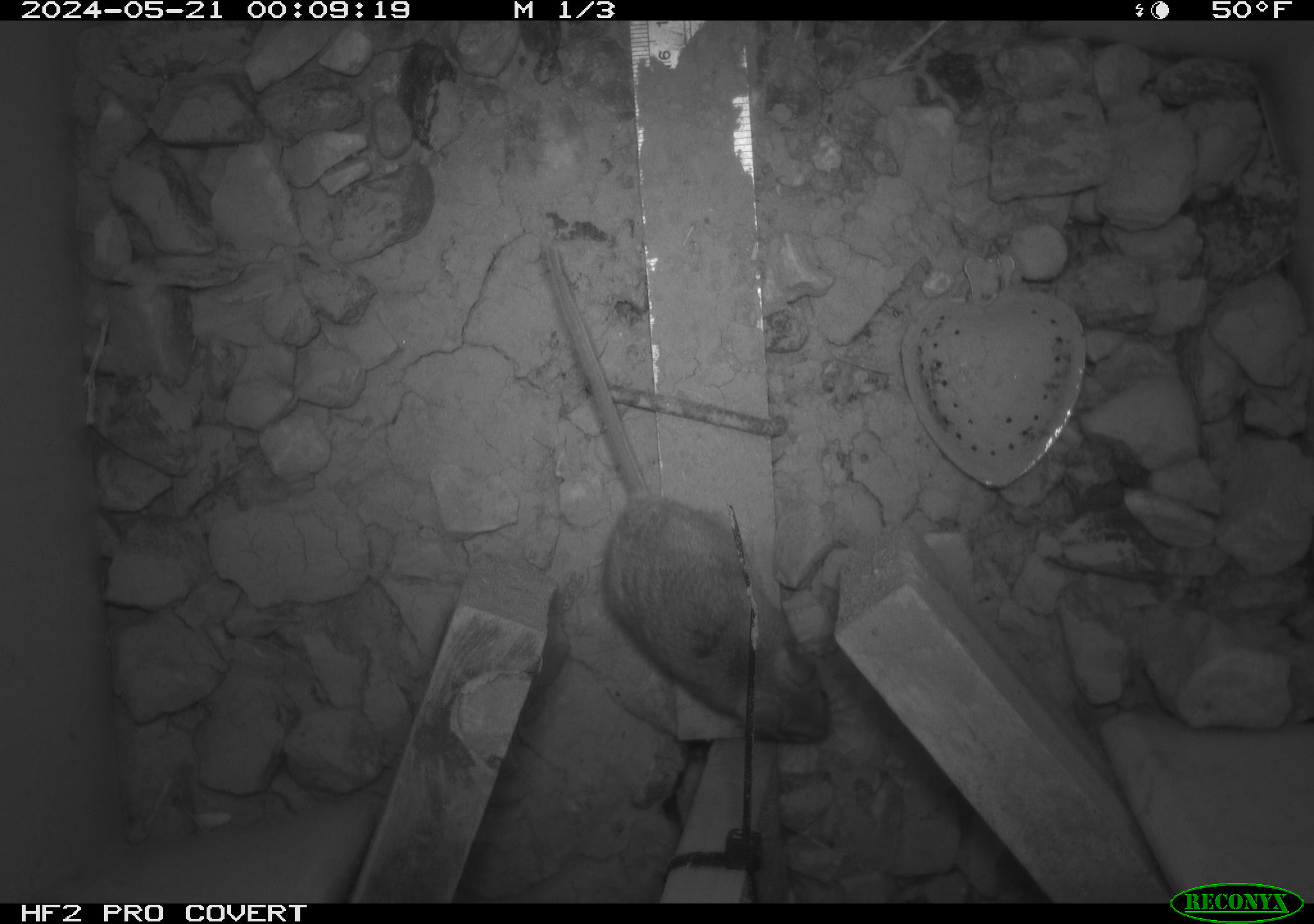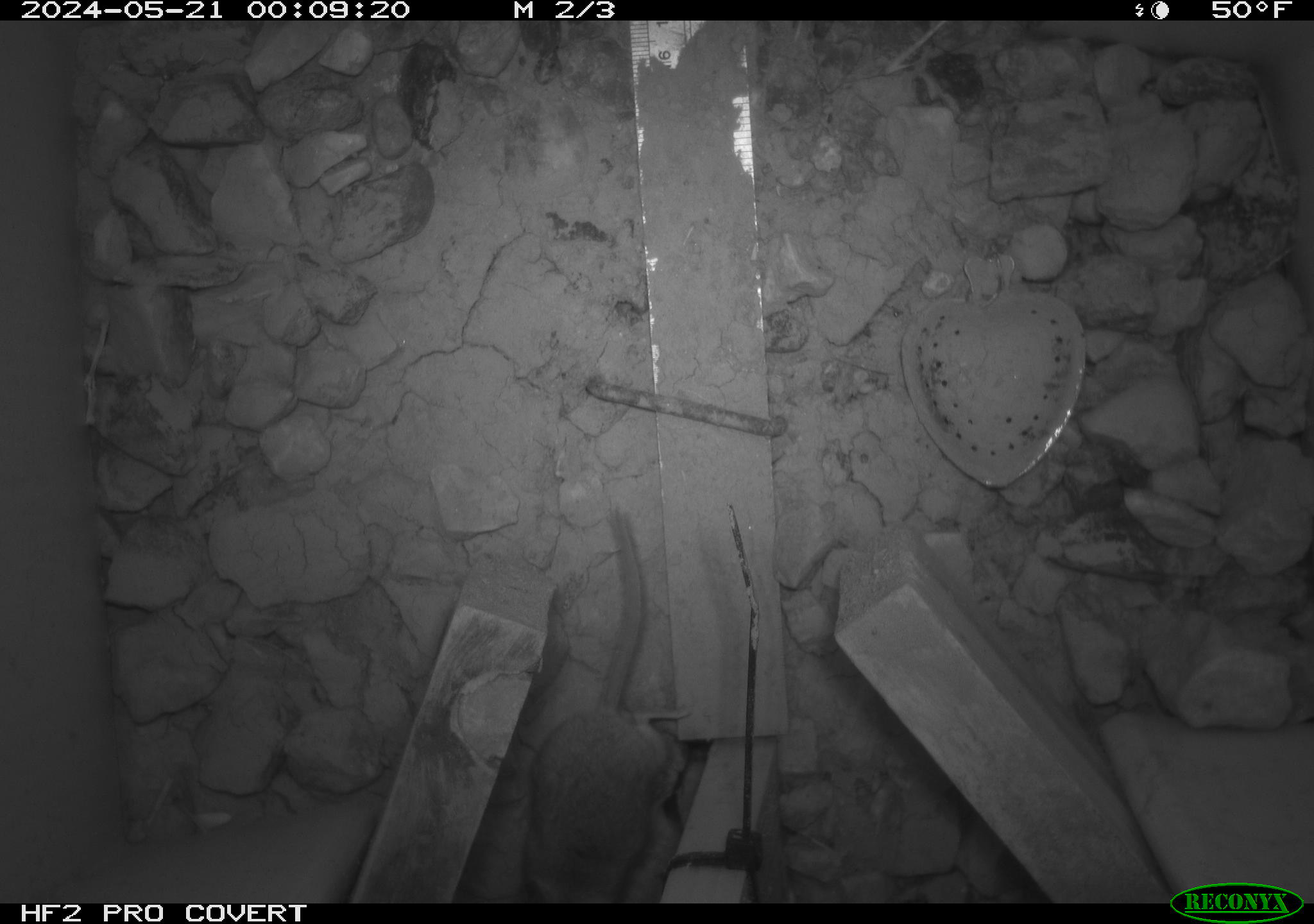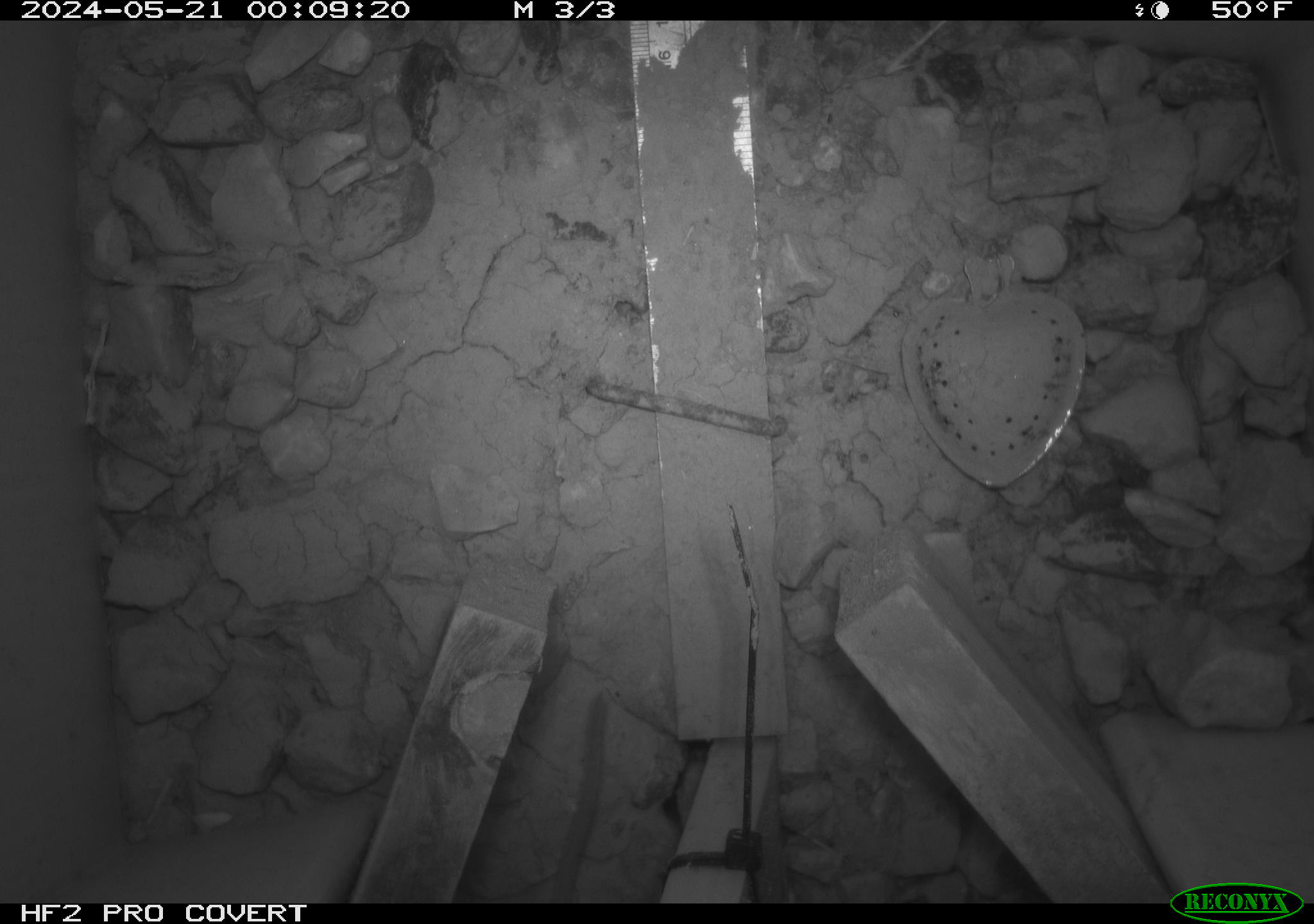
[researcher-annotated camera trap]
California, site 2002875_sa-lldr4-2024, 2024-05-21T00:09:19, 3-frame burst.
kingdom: Animalia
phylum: Chordata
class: Mammalia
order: Rodentia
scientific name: Rodentia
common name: rodent